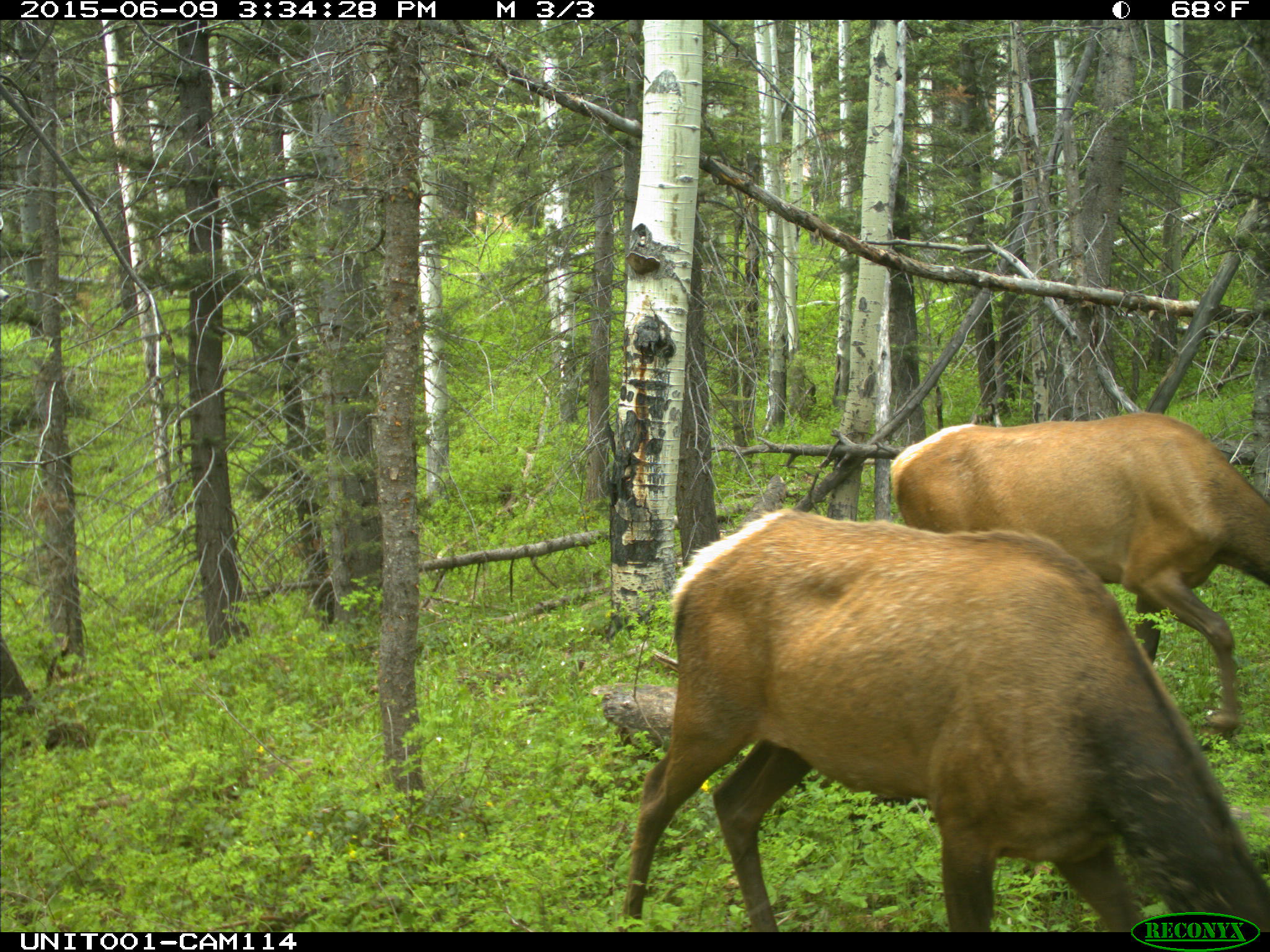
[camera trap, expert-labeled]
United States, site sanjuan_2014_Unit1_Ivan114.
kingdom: Animalia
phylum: Chordata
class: Mammalia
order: Artiodactyla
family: Cervidae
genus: Cervus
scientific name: Cervus elaphus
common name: red deer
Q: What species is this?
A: Cervus elaphus (red deer).